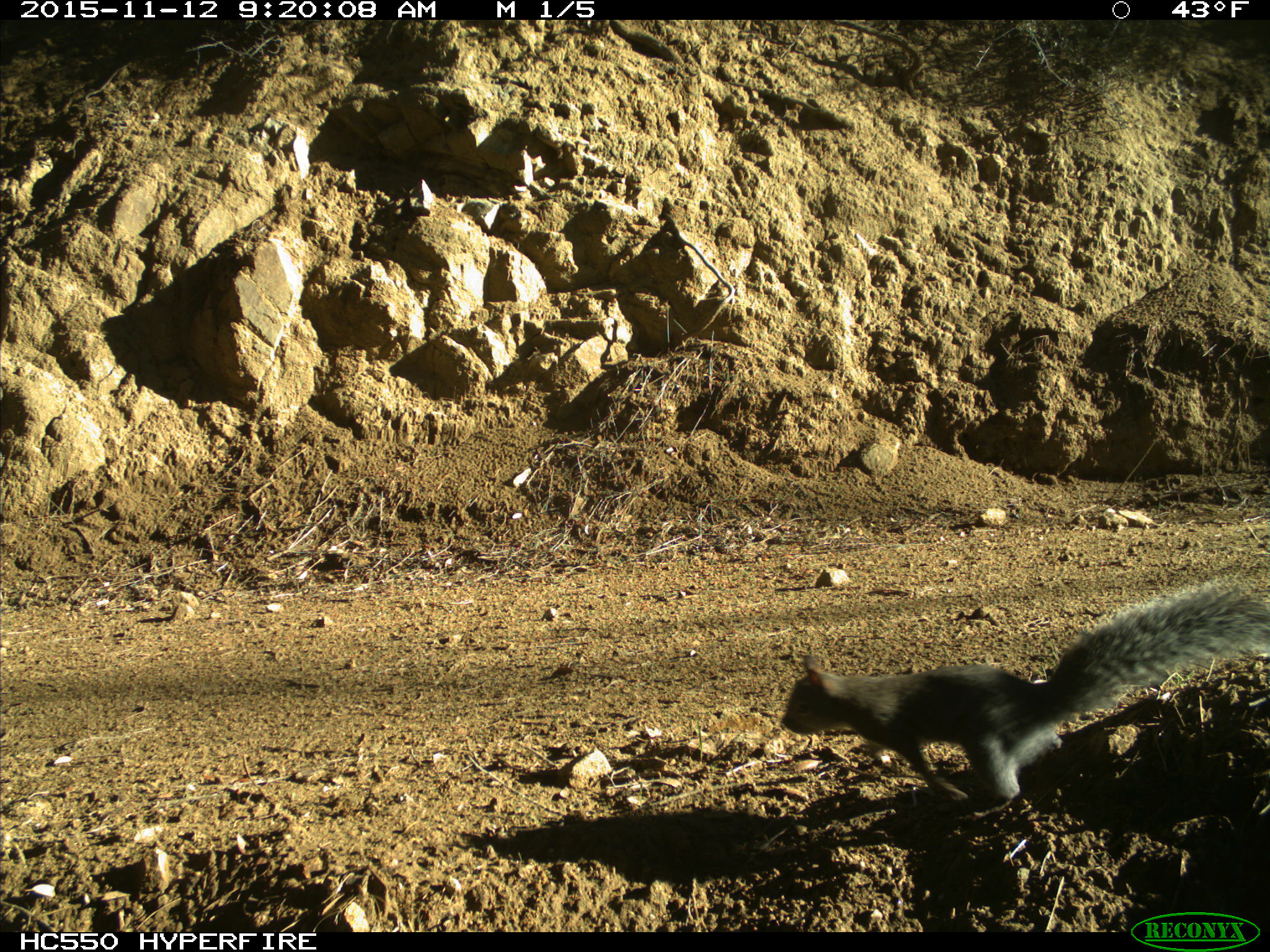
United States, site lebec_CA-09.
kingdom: Animalia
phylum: Chordata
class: Mammalia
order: Rodentia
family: Sciuridae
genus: Sciurus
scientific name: Sciurus carolinensis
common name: eastern gray squirrel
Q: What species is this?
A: Sciurus carolinensis (eastern gray squirrel).